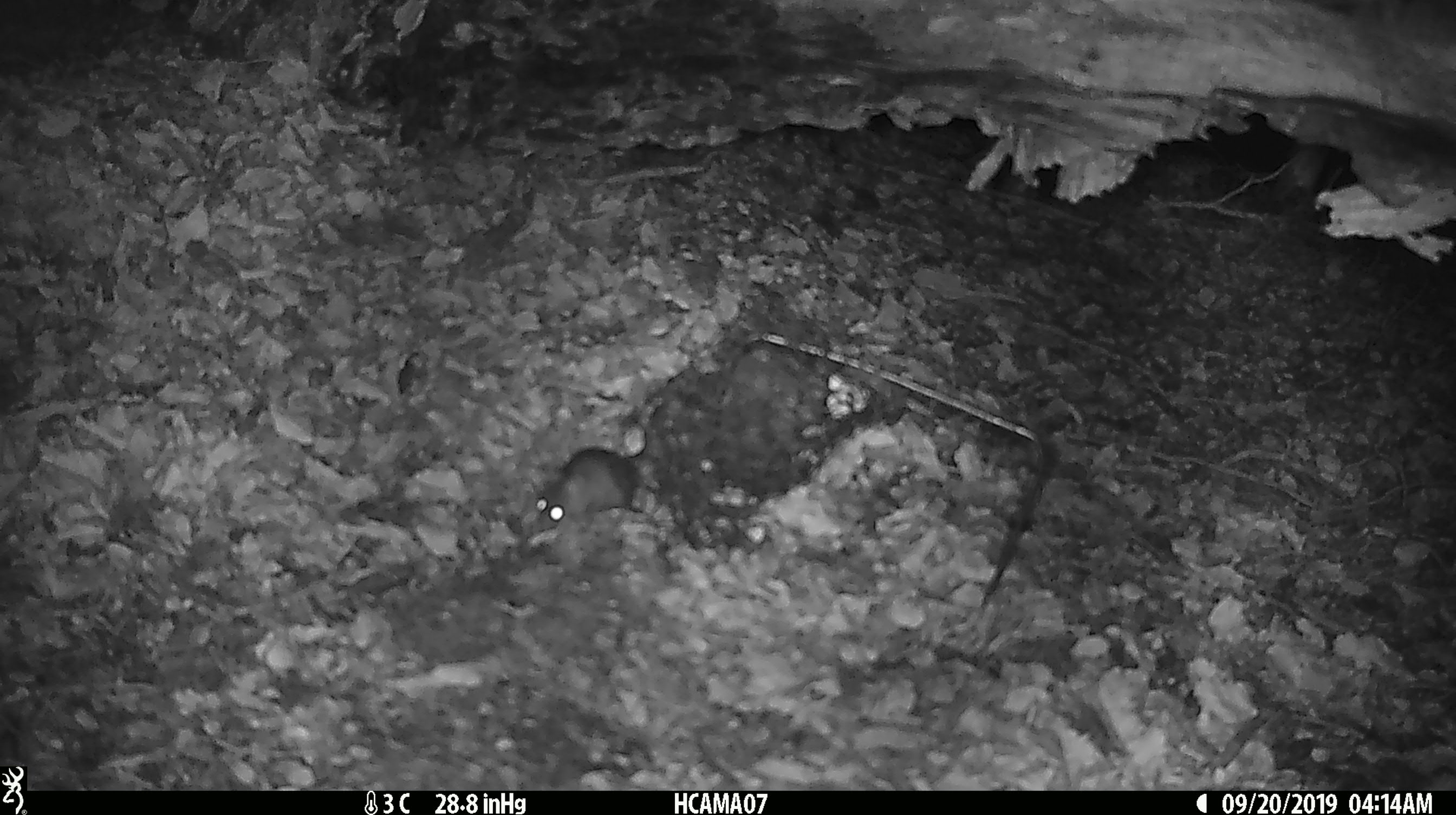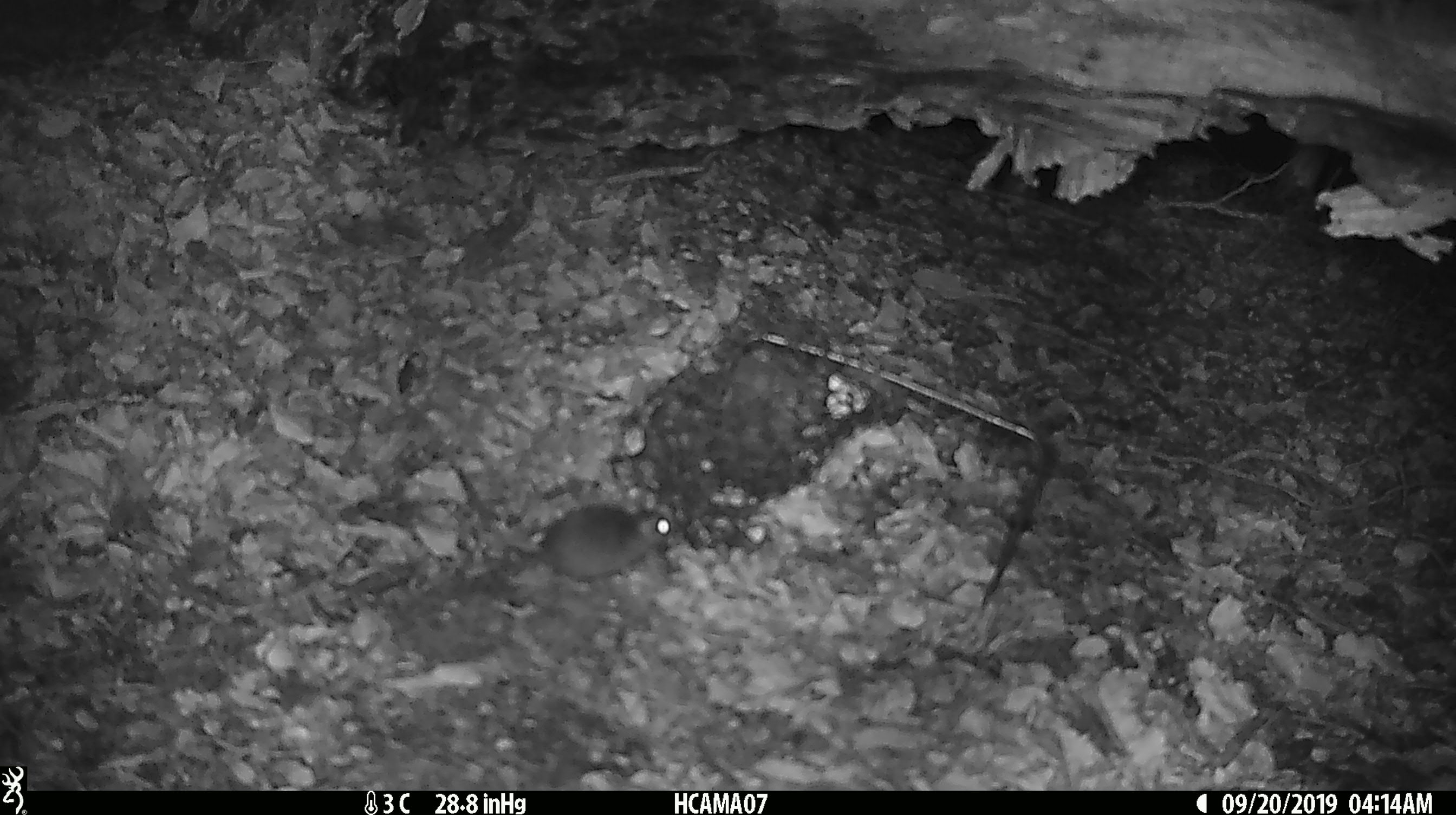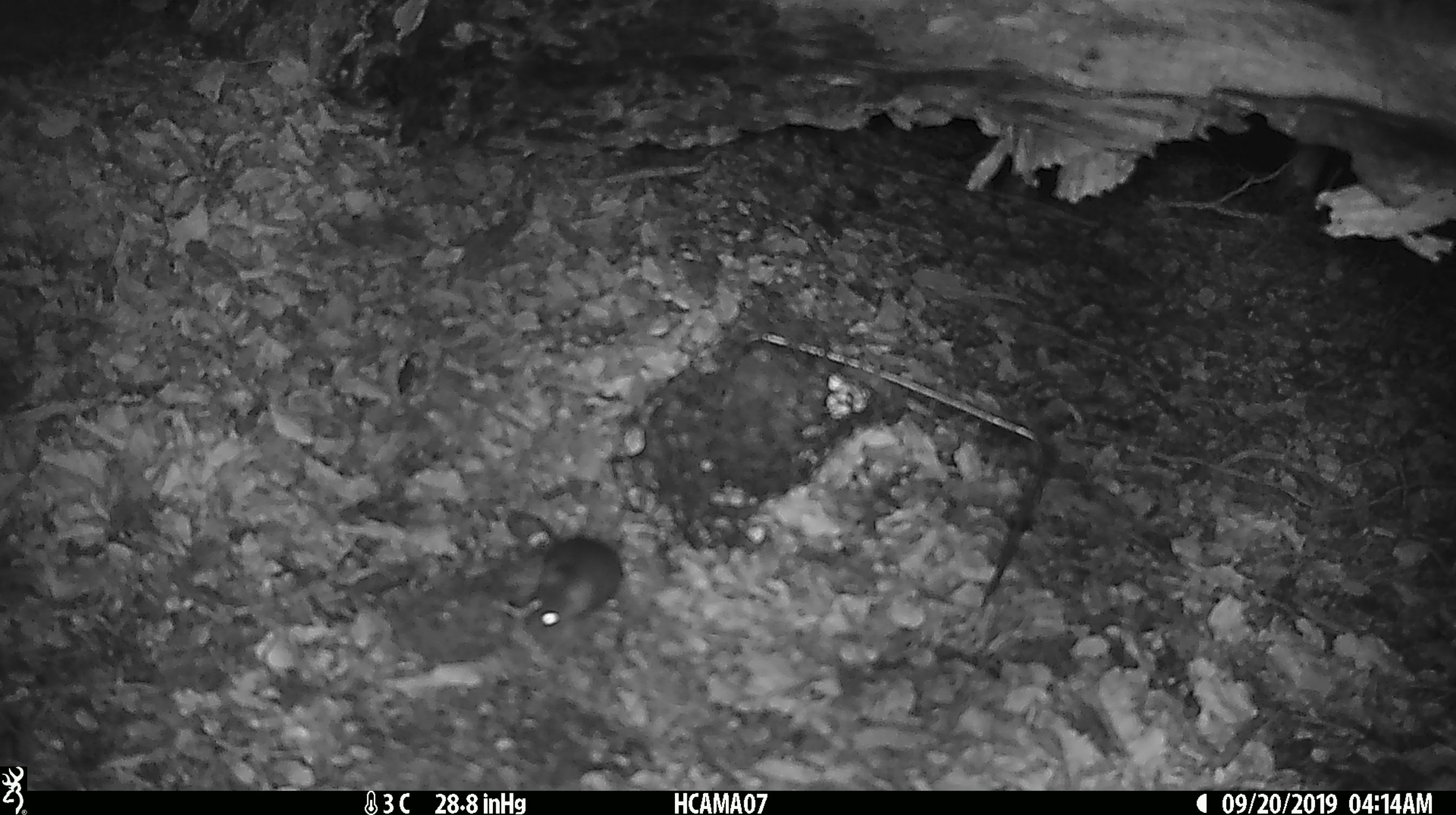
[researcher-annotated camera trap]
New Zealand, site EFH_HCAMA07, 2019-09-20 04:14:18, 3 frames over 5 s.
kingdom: Animalia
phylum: Chordata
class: Mammalia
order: Rodentia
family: Muridae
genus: Mus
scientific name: Mus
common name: mouse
Mouse (Mus).